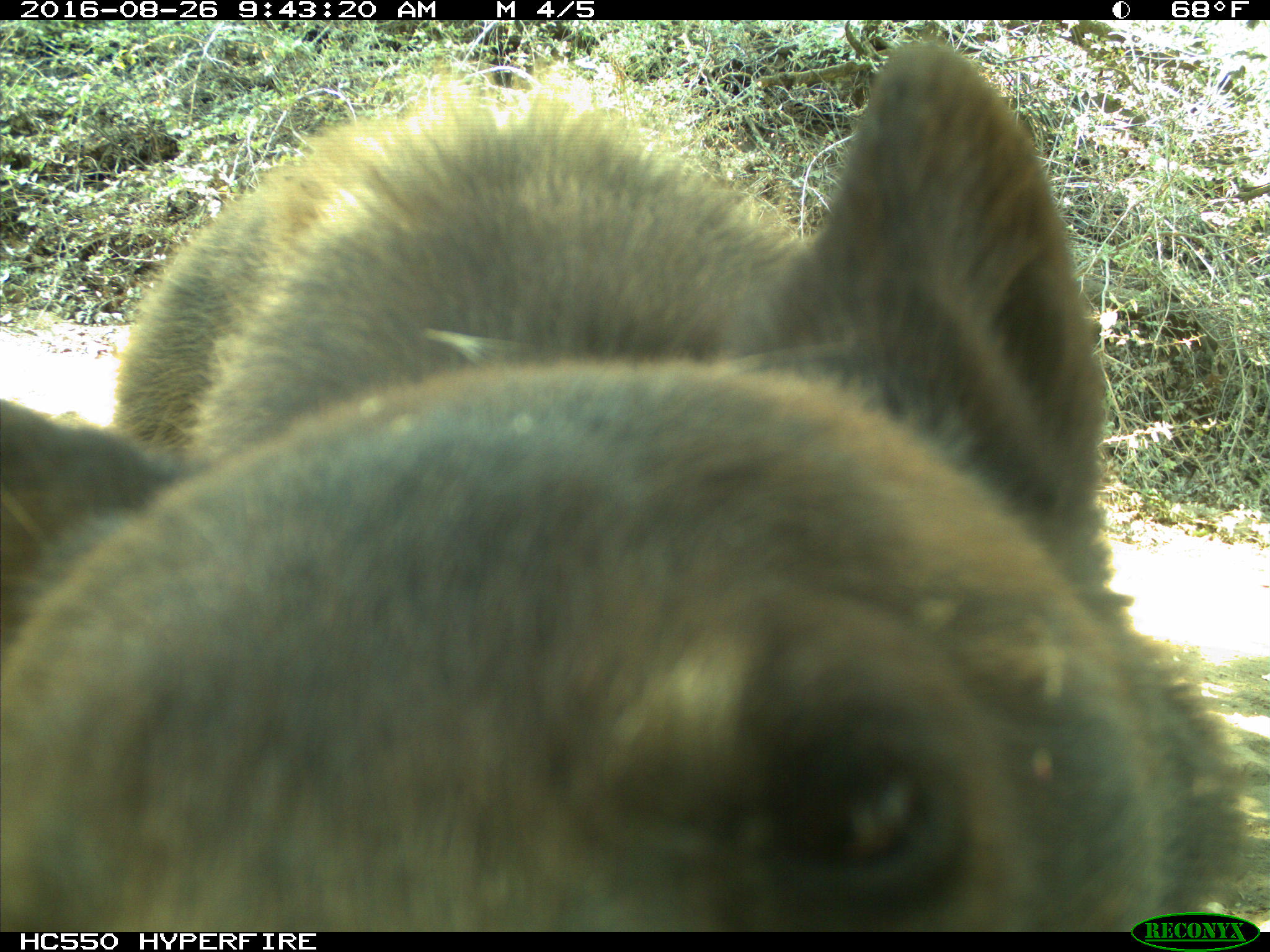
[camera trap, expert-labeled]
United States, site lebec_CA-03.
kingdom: Animalia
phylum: Chordata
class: Mammalia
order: Carnivora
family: Ursidae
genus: Ursus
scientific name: Ursus americanus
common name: american black bear